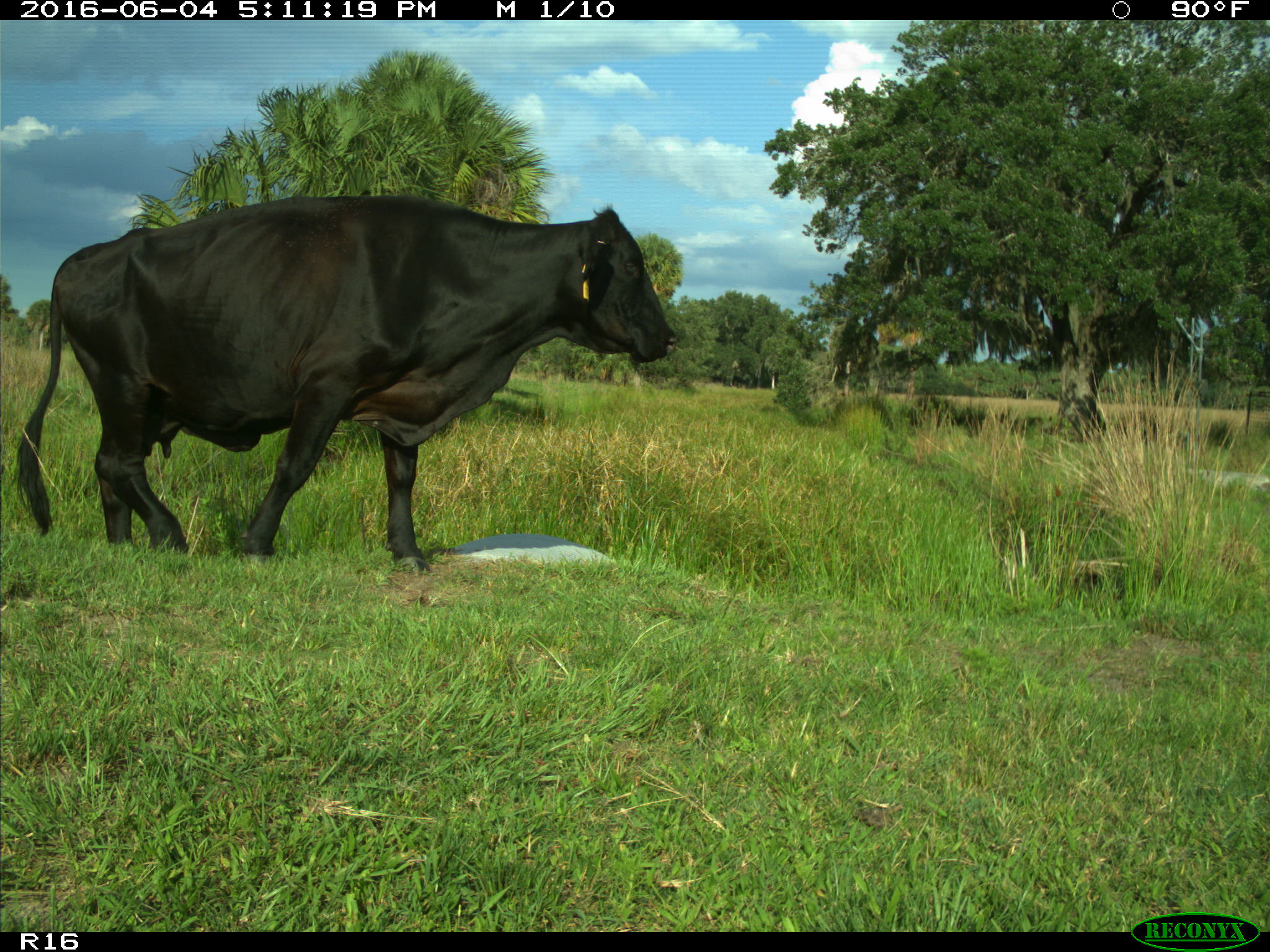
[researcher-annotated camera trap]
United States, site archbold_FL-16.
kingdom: Animalia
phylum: Chordata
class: Mammalia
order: Artiodactyla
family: Bovidae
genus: Bos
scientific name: Bos taurus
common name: domestic cow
Bos taurus (domestic cow).